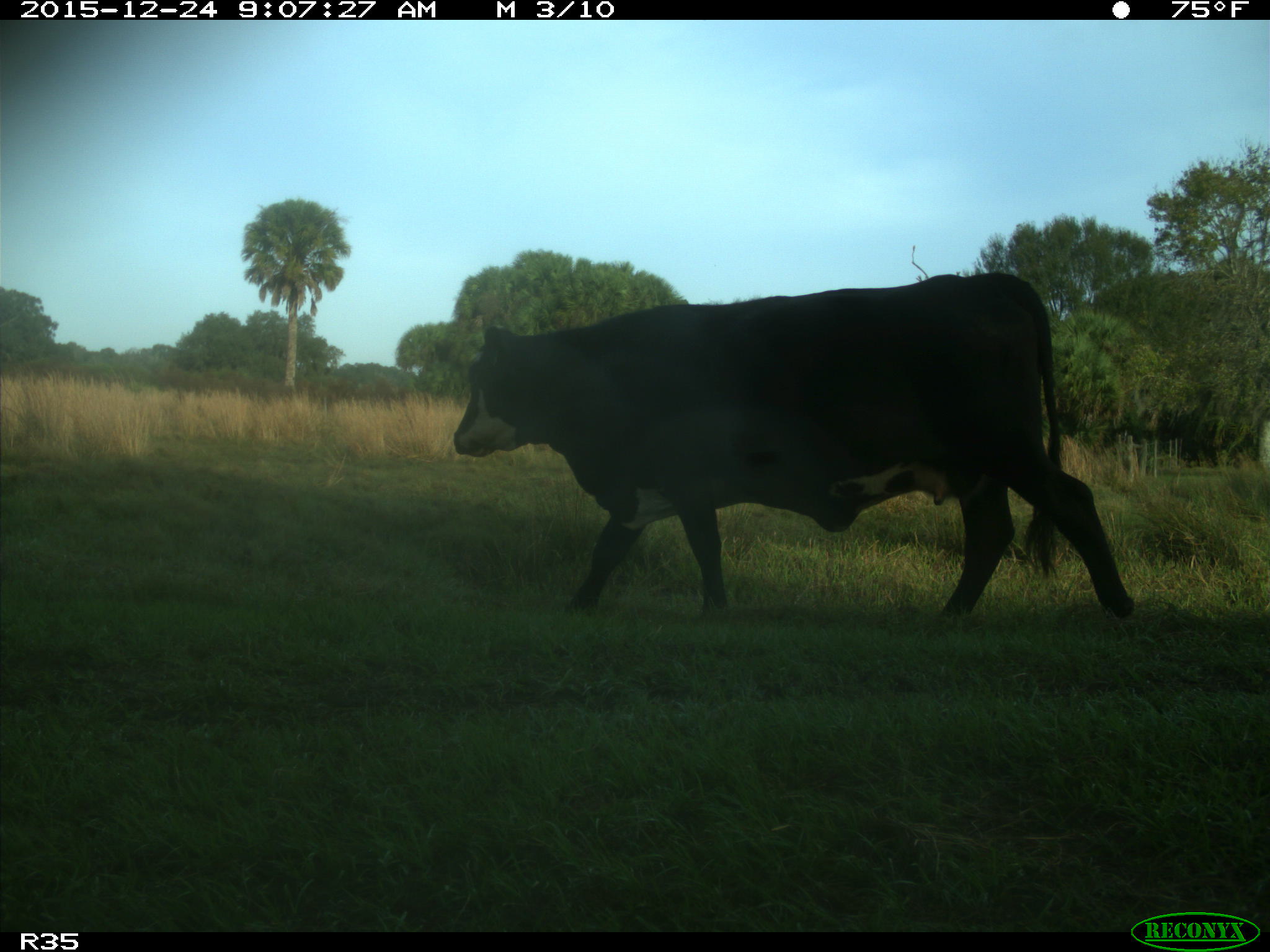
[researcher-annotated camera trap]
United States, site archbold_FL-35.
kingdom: Animalia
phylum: Chordata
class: Mammalia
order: Artiodactyla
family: Bovidae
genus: Bos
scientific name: Bos taurus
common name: domestic cow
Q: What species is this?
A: Bos taurus (domestic cow).